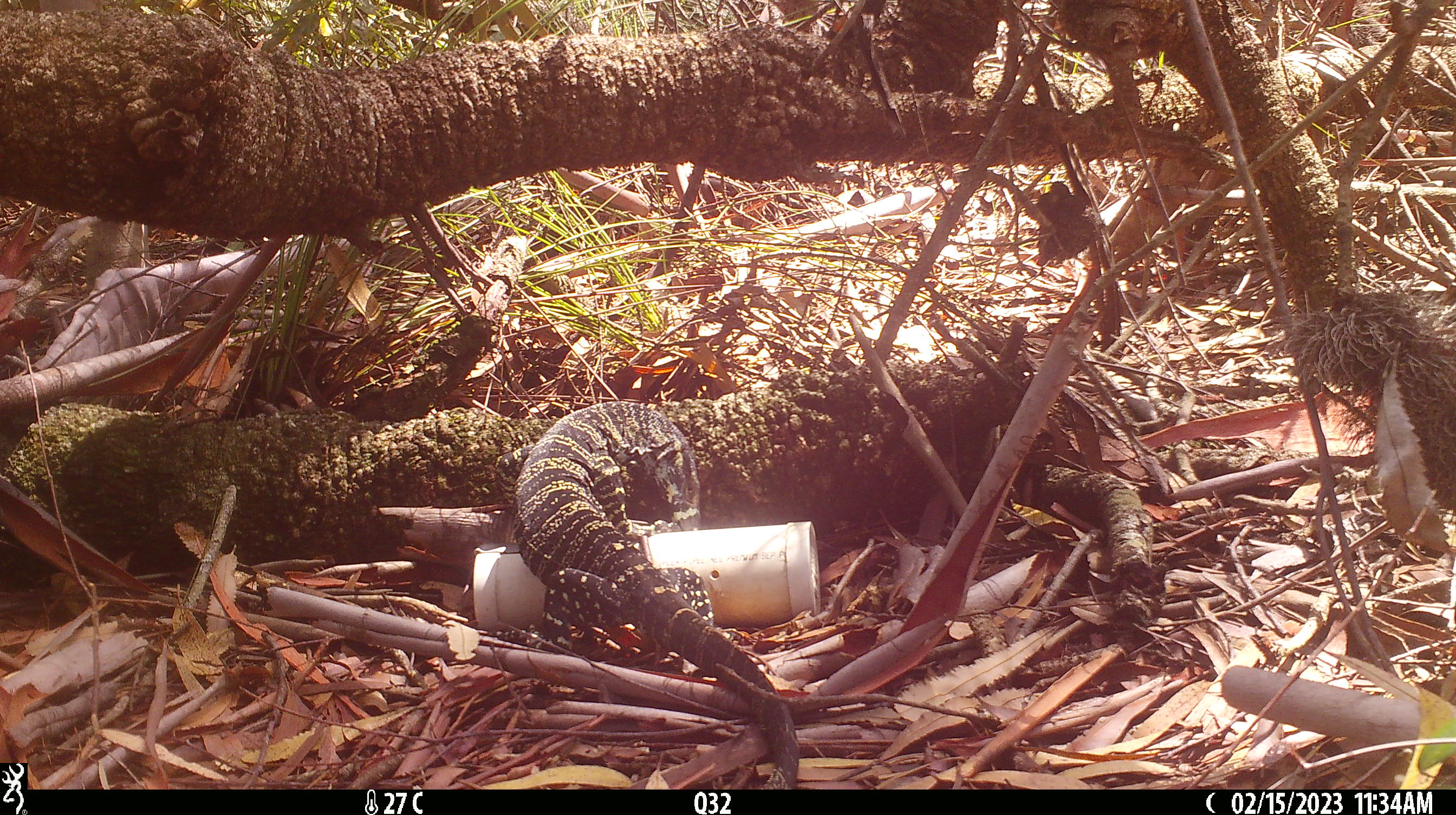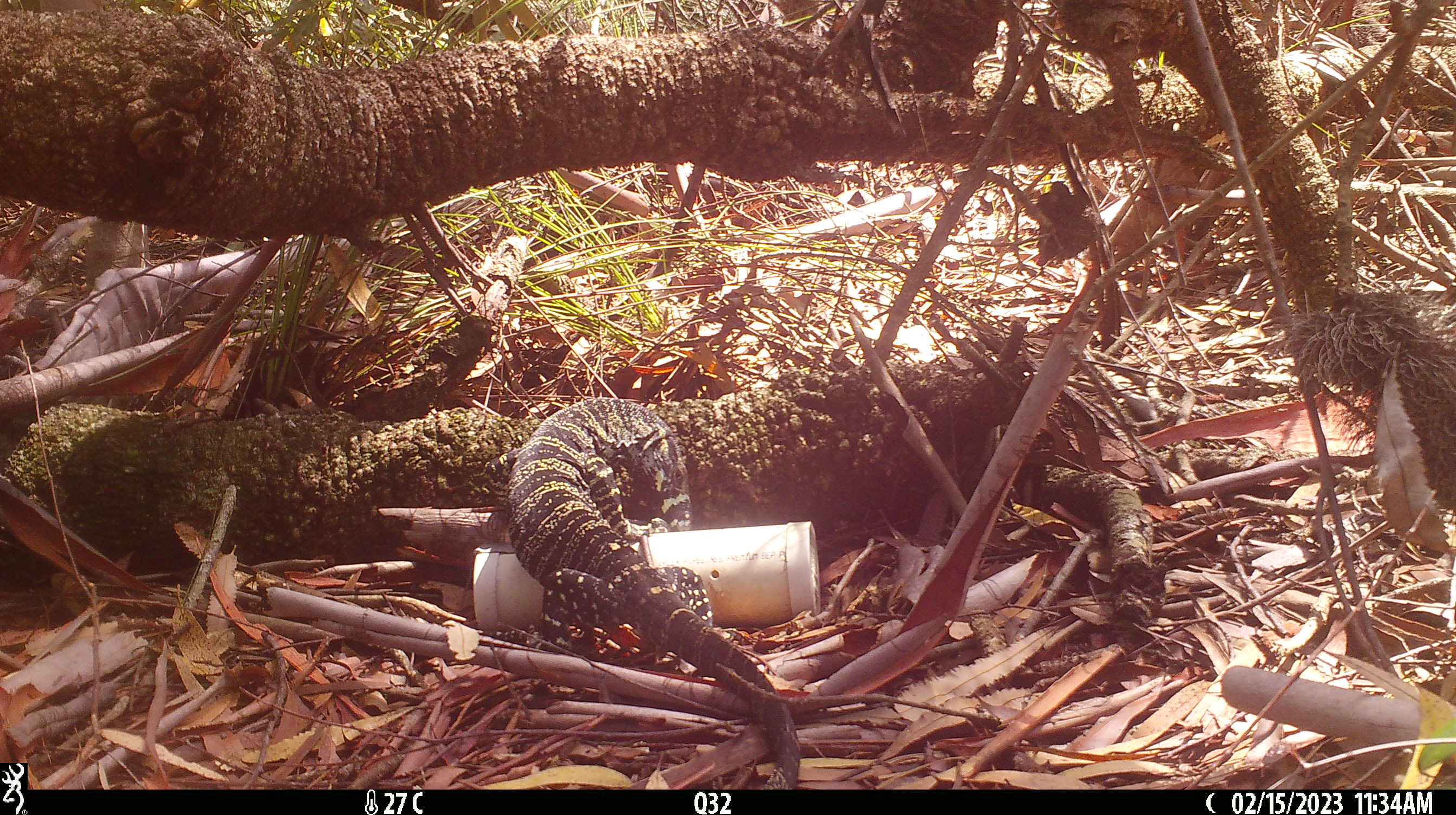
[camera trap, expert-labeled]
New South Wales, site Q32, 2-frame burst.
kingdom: Animalia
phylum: Chordata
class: Reptilia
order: Squamata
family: Varanidae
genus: Varanus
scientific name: Varanus varius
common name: lace monitor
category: goanna